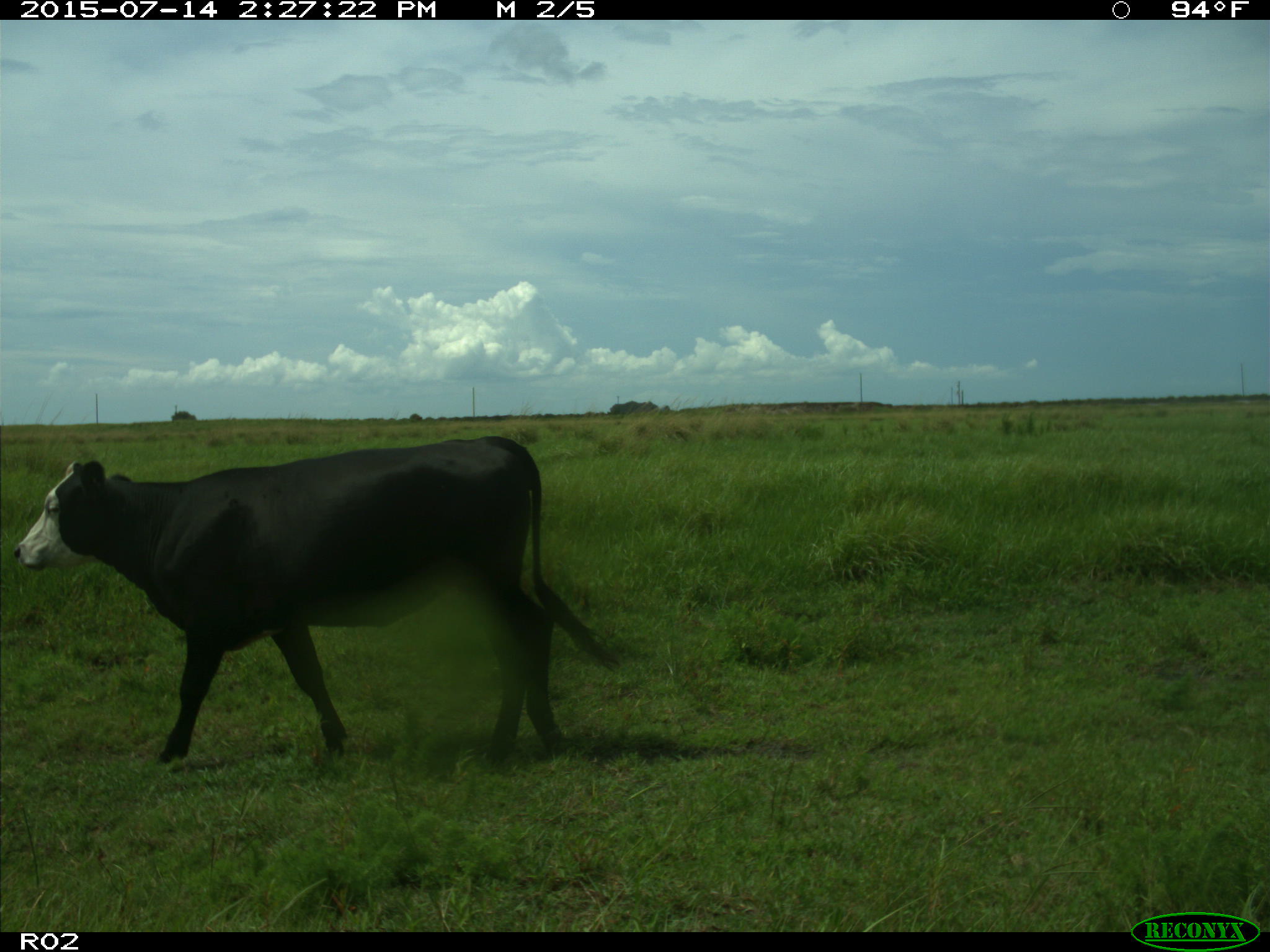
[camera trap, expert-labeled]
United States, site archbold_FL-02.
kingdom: Animalia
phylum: Chordata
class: Mammalia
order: Artiodactyla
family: Bovidae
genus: Bos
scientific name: Bos taurus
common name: domestic cow